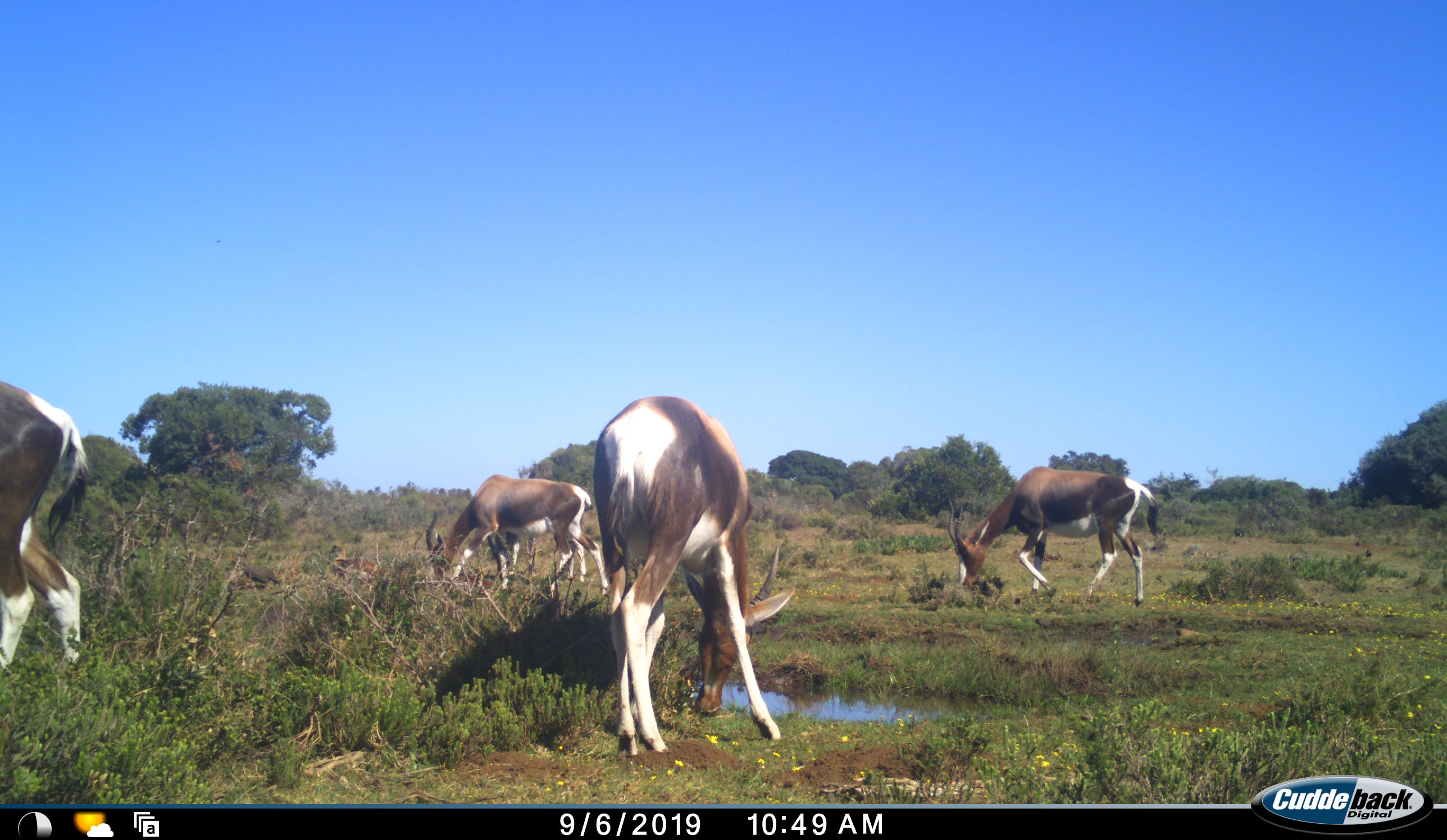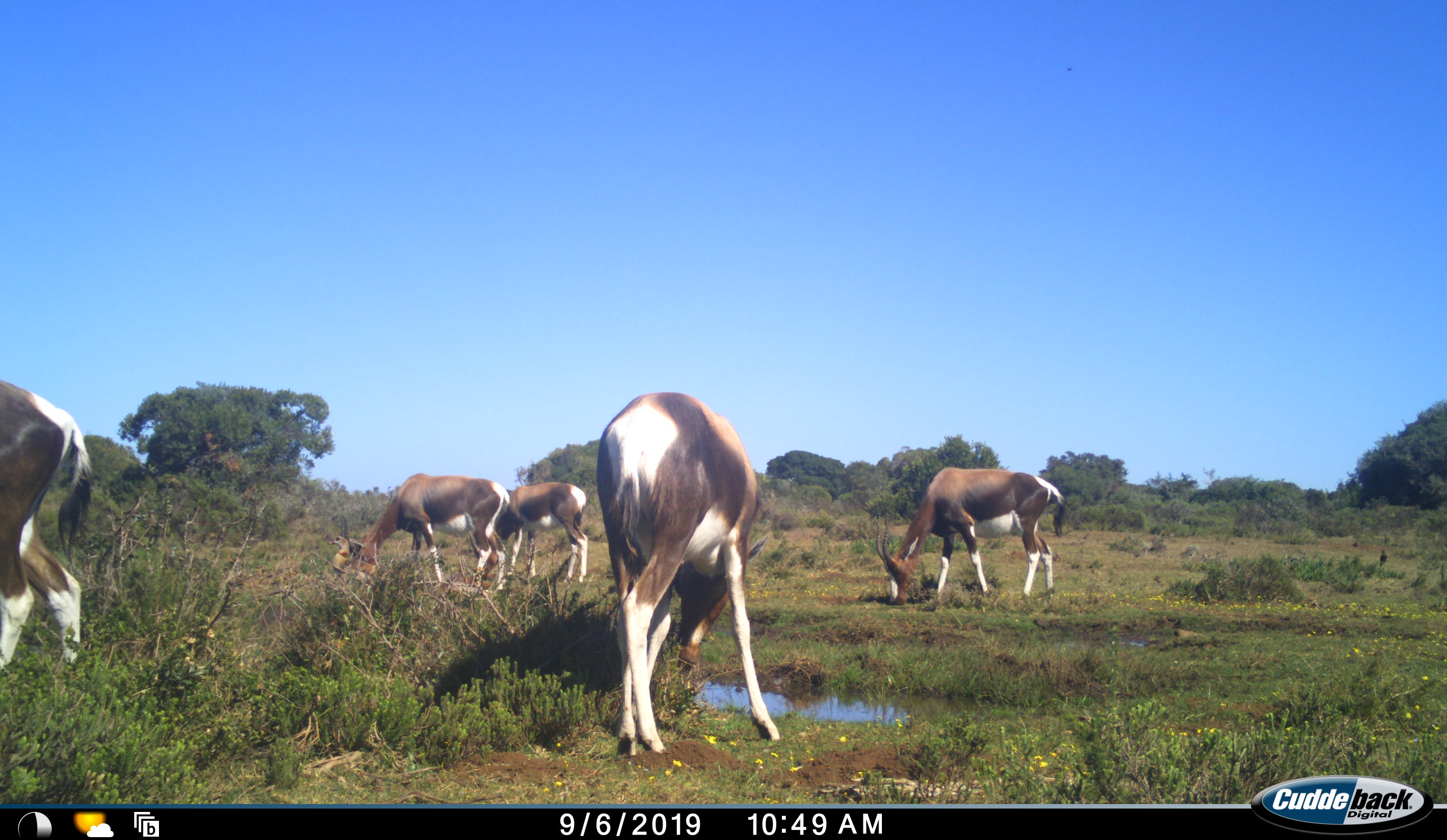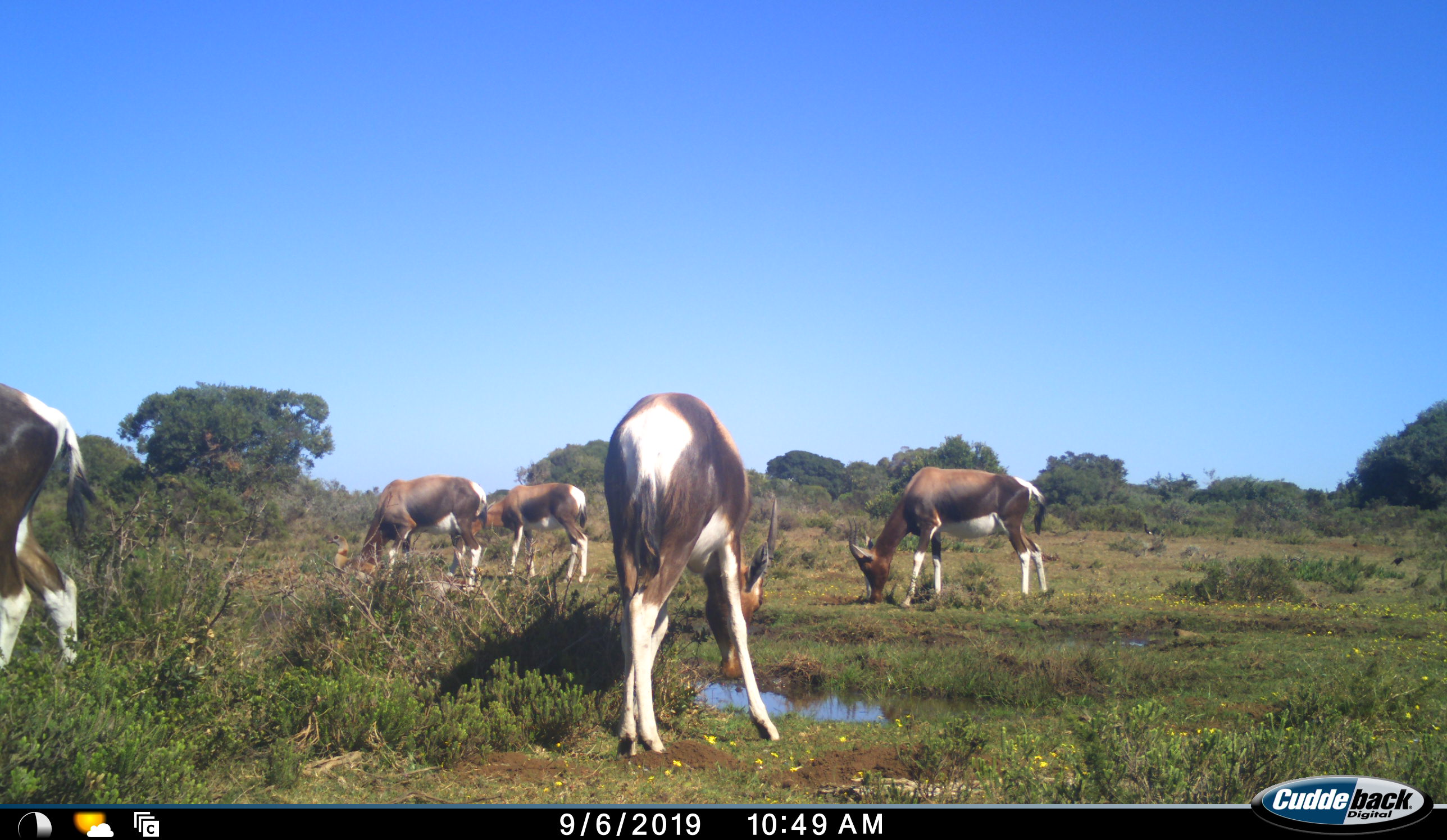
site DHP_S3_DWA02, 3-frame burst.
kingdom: Animalia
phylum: Chordata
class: Aves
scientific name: Aves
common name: bird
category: birdother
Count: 2.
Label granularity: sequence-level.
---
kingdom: Animalia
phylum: Chordata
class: Mammalia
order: Artiodactyla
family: Bovidae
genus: Damaliscus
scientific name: Damaliscus pygargus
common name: bontebok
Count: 5.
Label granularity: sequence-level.